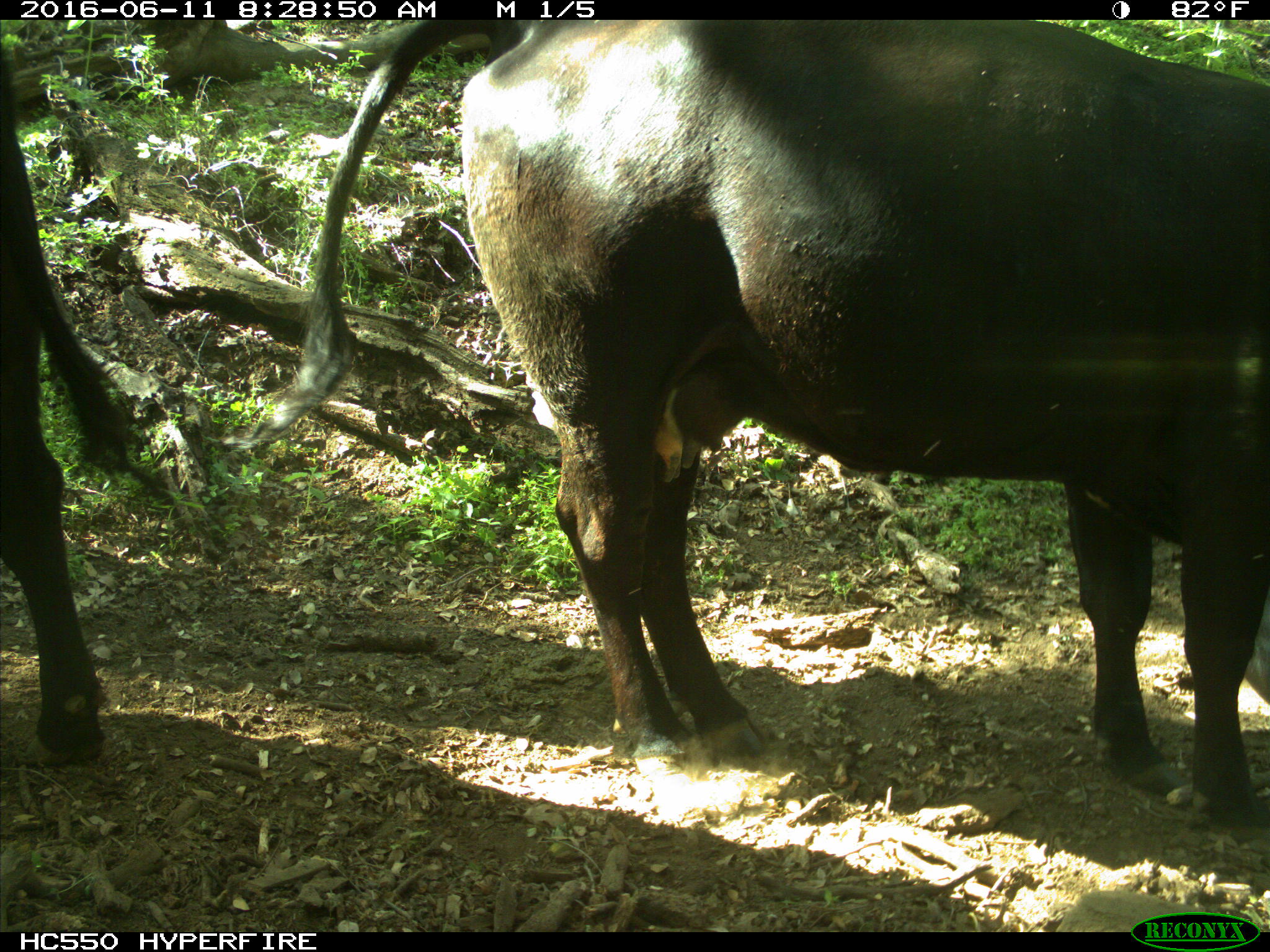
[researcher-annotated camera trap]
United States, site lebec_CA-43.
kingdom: Animalia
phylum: Chordata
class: Mammalia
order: Artiodactyla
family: Bovidae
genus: Bos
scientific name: Bos taurus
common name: domestic cow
Bos taurus (domestic cow).